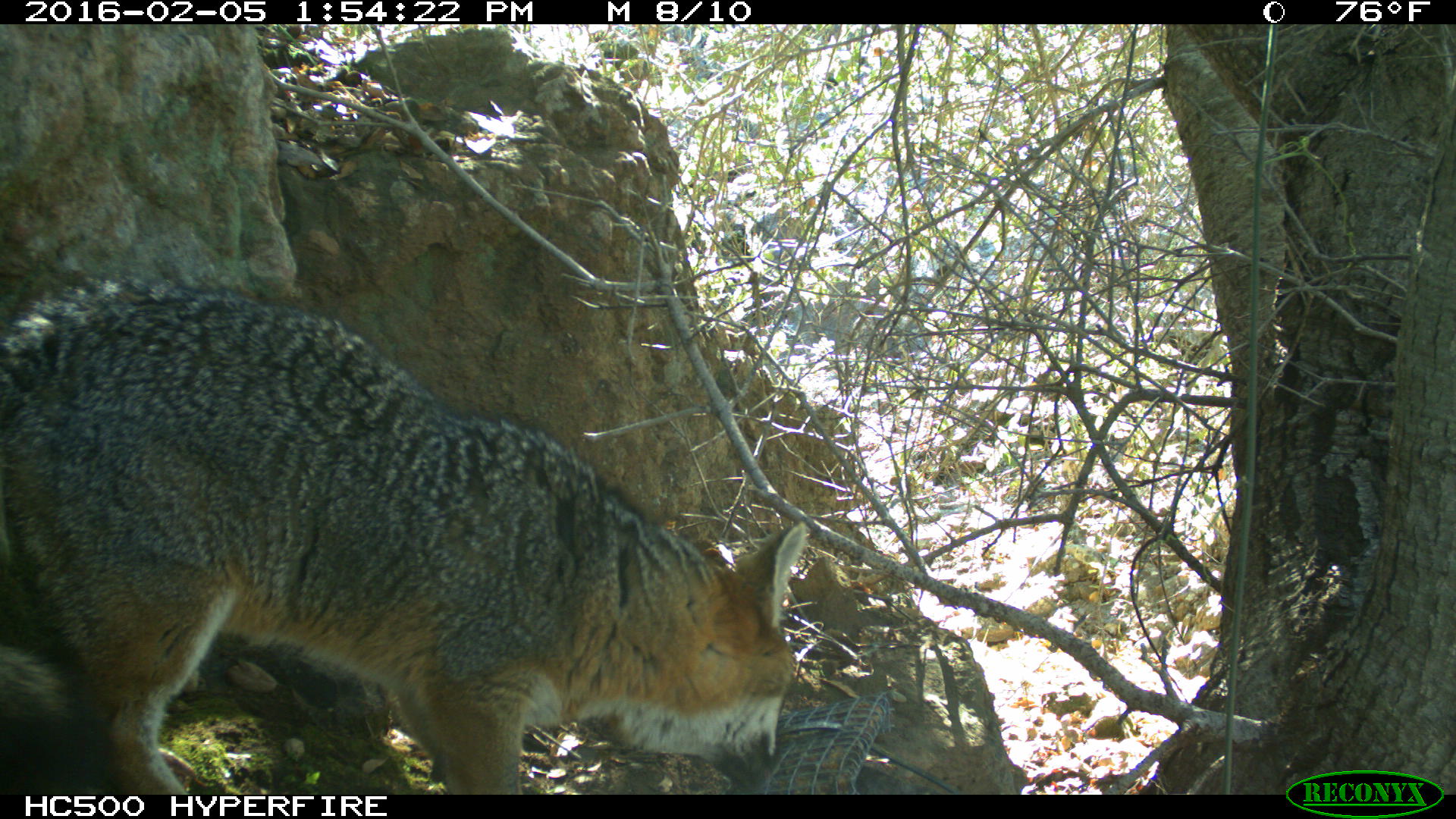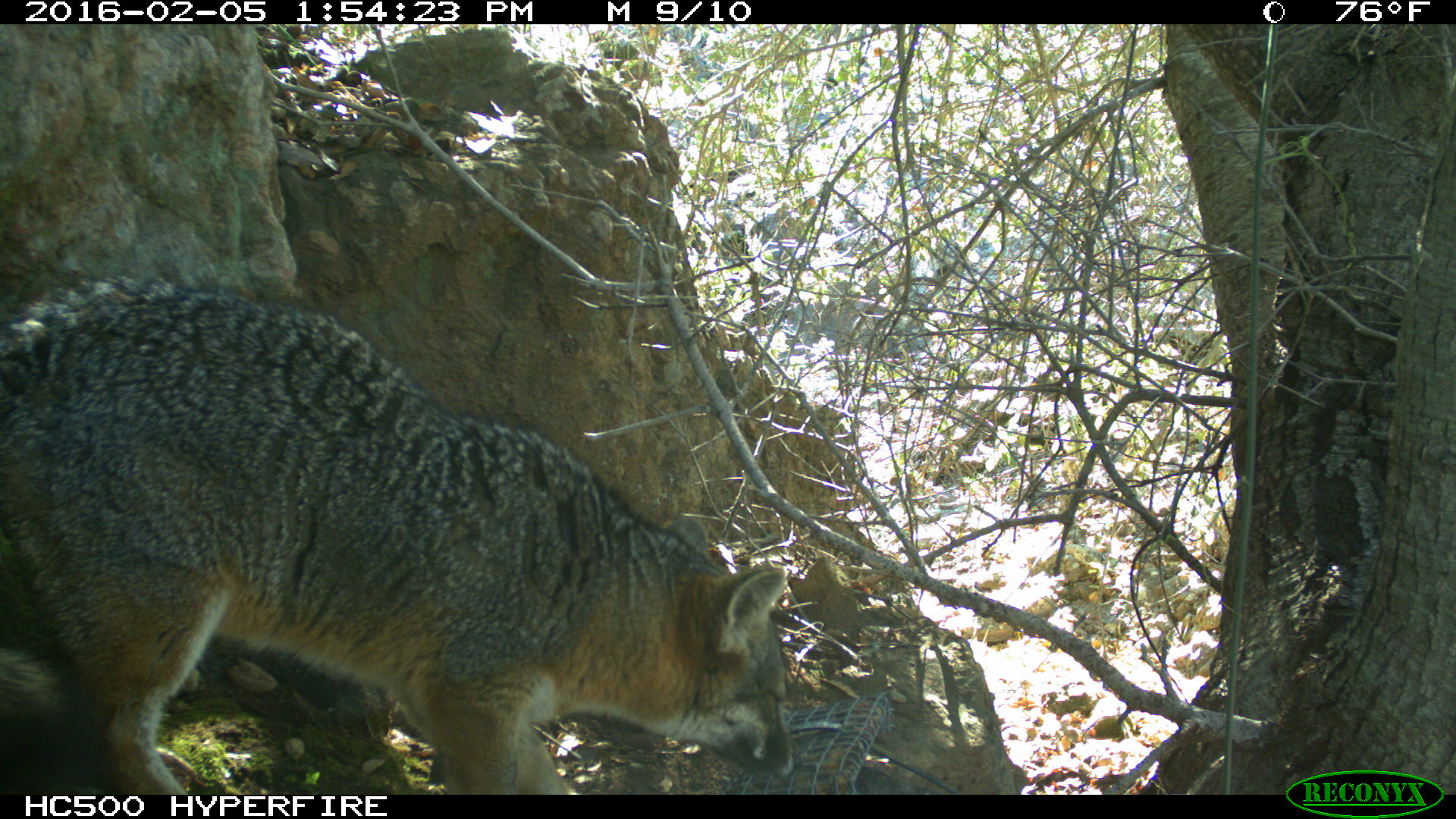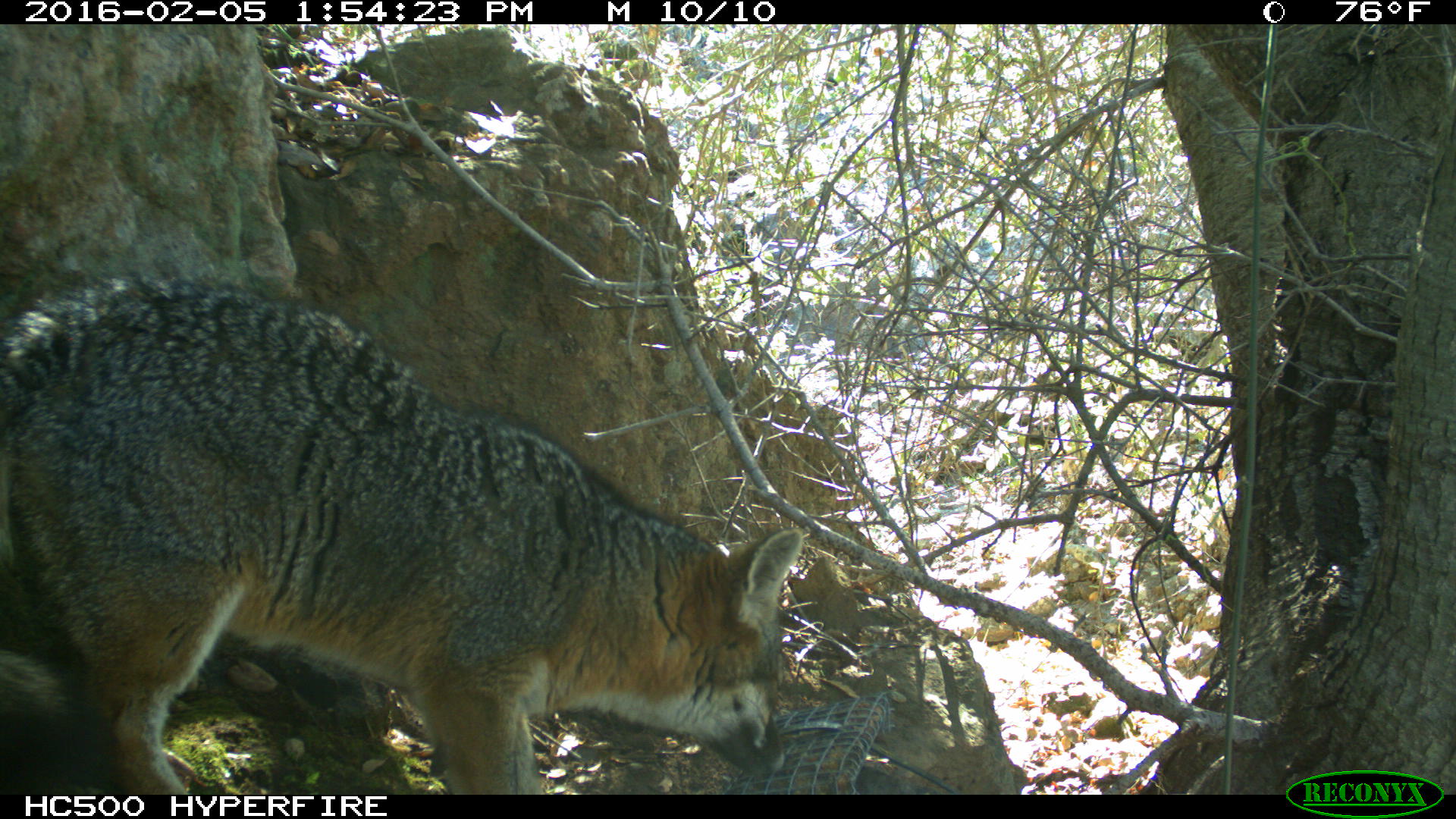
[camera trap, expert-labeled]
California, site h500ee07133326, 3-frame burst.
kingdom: Animalia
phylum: Chordata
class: Mammalia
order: Carnivora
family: Canidae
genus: Urocyon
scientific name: Urocyon littoralis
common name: island fox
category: fox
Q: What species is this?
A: Fox (island fox) (Urocyon littoralis).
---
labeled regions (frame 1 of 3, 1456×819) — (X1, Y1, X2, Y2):
fox: (0, 271, 806, 793)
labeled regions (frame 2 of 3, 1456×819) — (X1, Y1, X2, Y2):
fox: (0, 272, 796, 794)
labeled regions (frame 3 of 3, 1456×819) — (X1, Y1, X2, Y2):
fox: (0, 272, 800, 794)